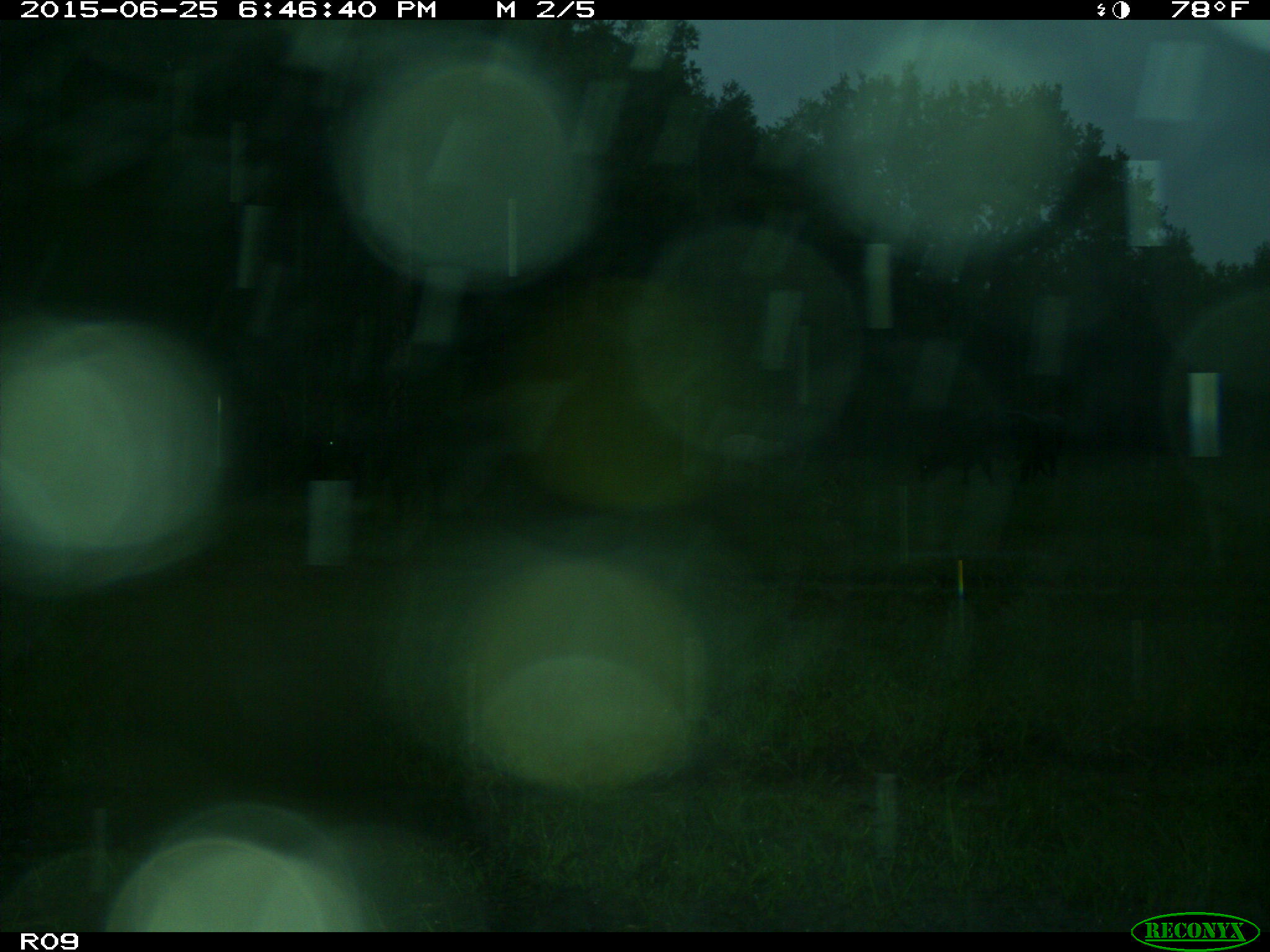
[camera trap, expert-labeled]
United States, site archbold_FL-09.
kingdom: Animalia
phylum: Chordata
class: Mammalia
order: Artiodactyla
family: Bovidae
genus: Bos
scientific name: Bos taurus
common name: domestic cow